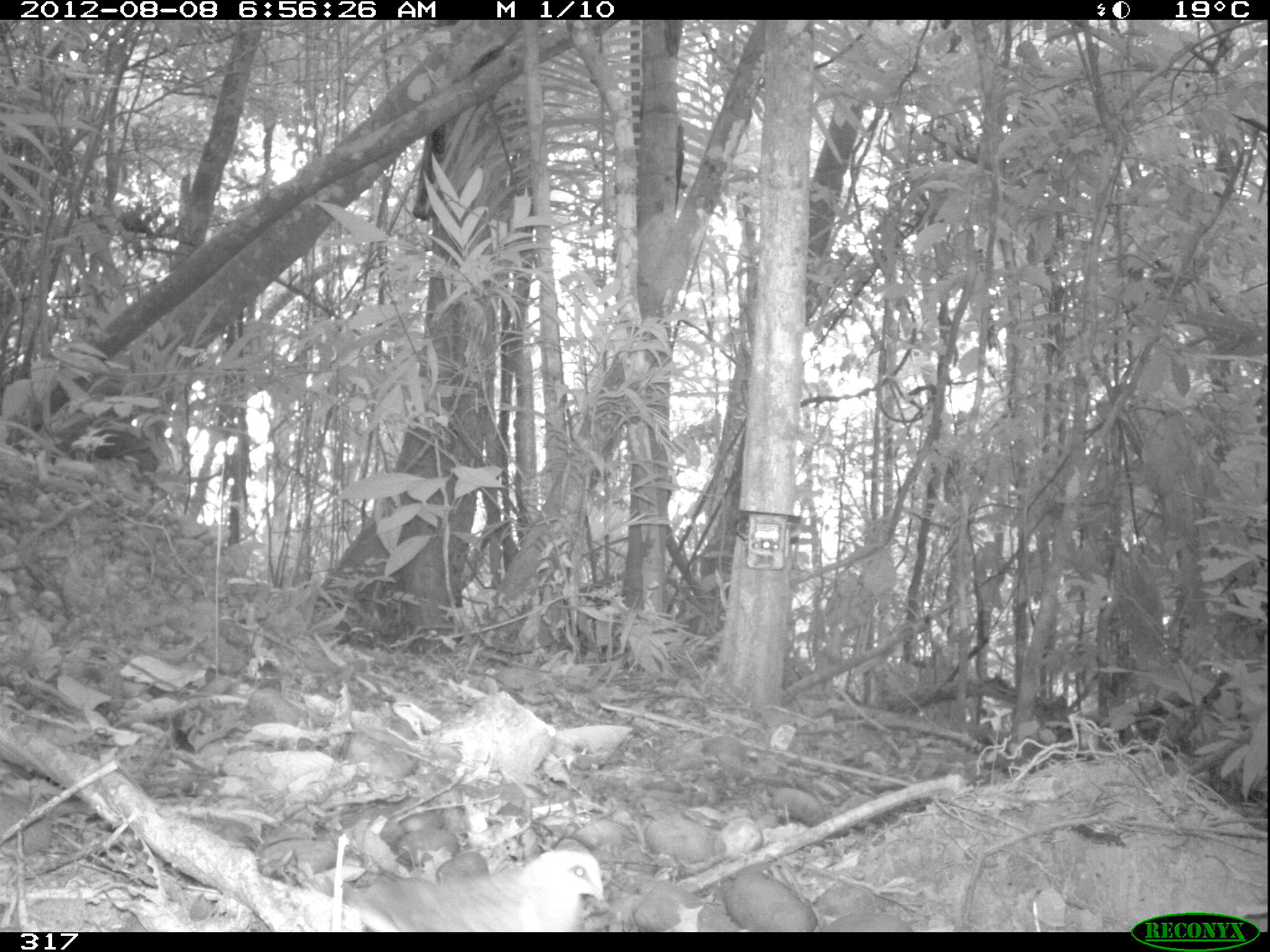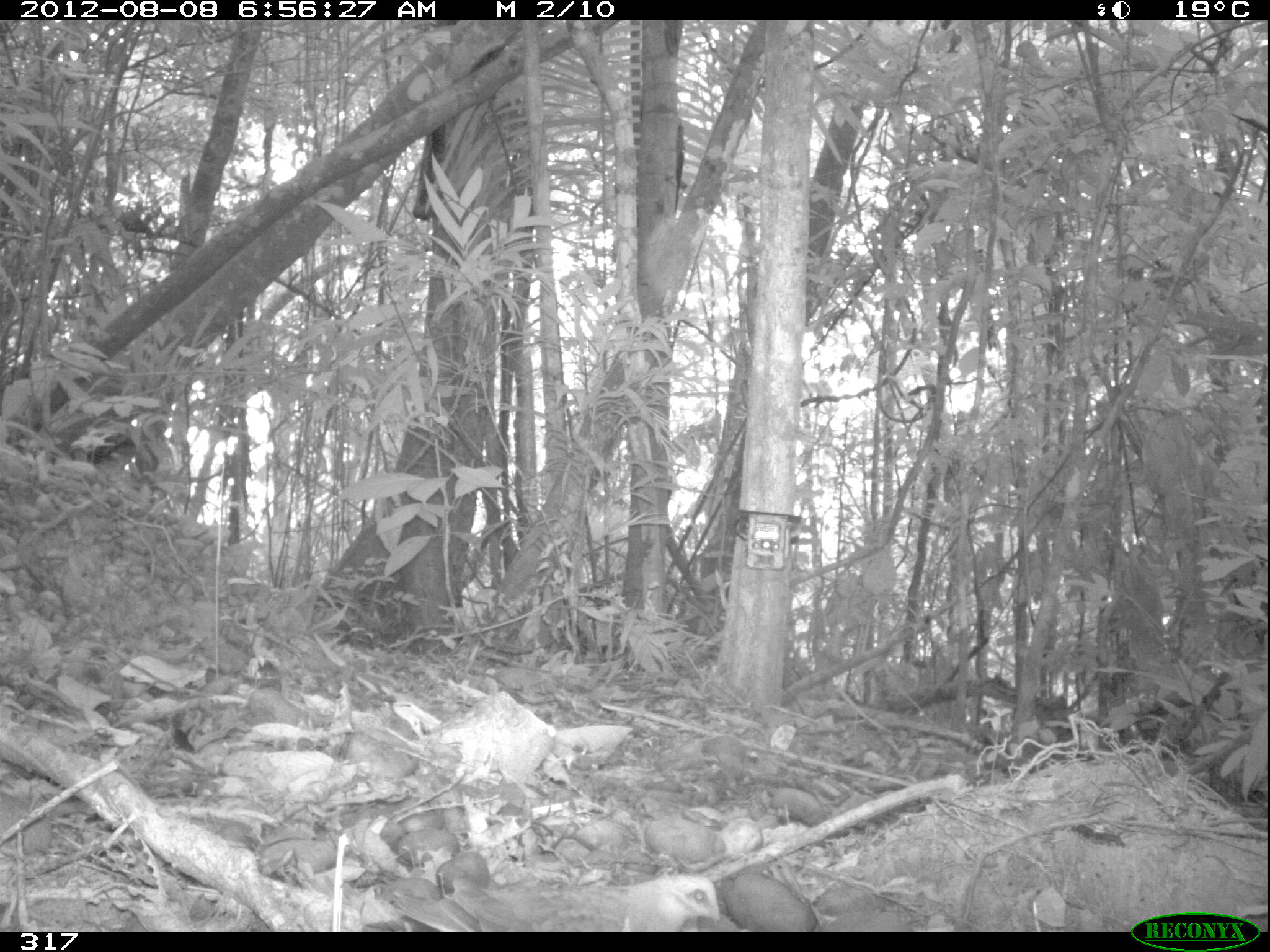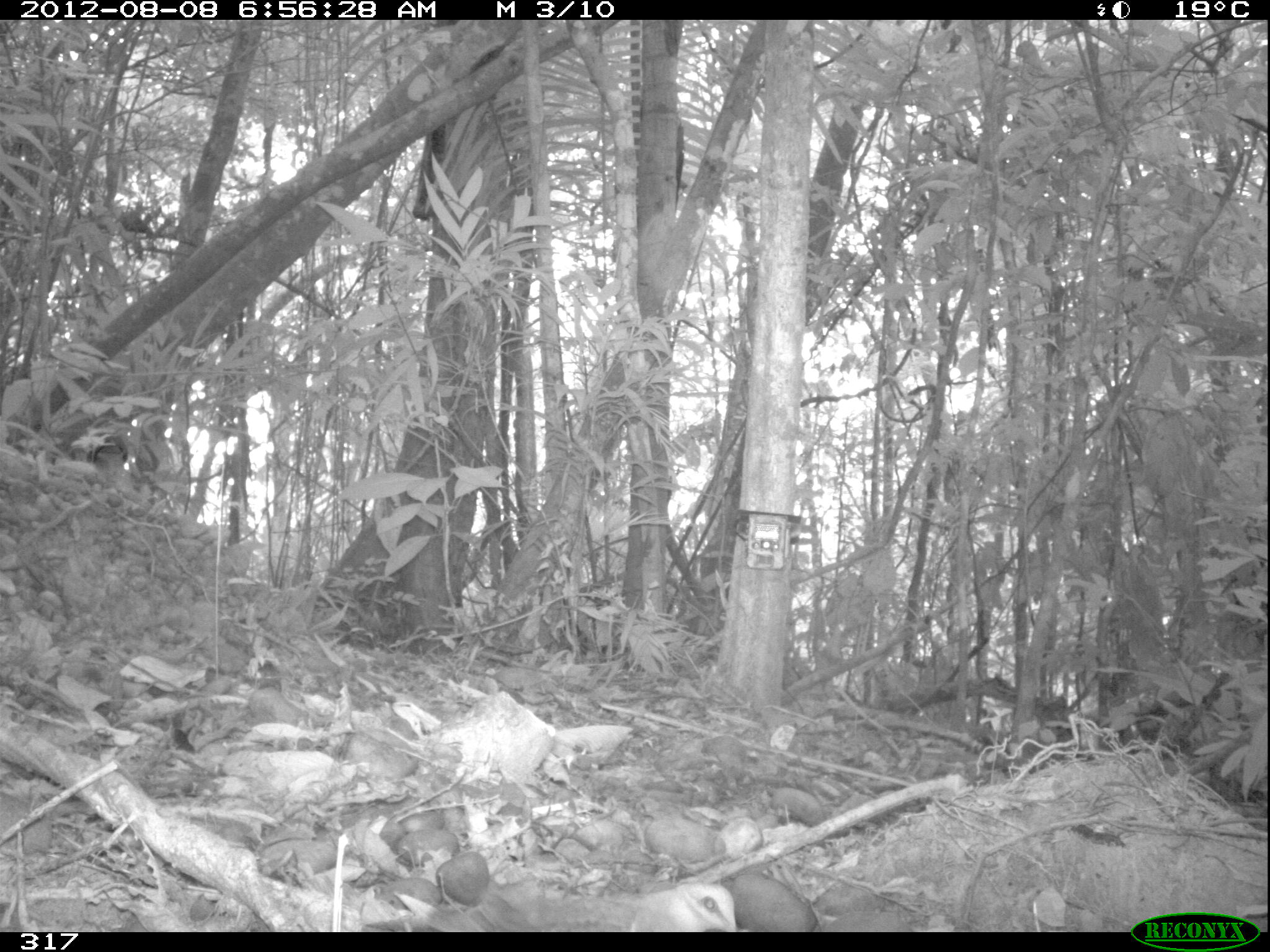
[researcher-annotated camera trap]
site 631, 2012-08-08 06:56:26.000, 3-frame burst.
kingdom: Animalia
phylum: Chordata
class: Aves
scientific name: Aves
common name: bird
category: unknown bird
Unknown bird (bird) (Aves).